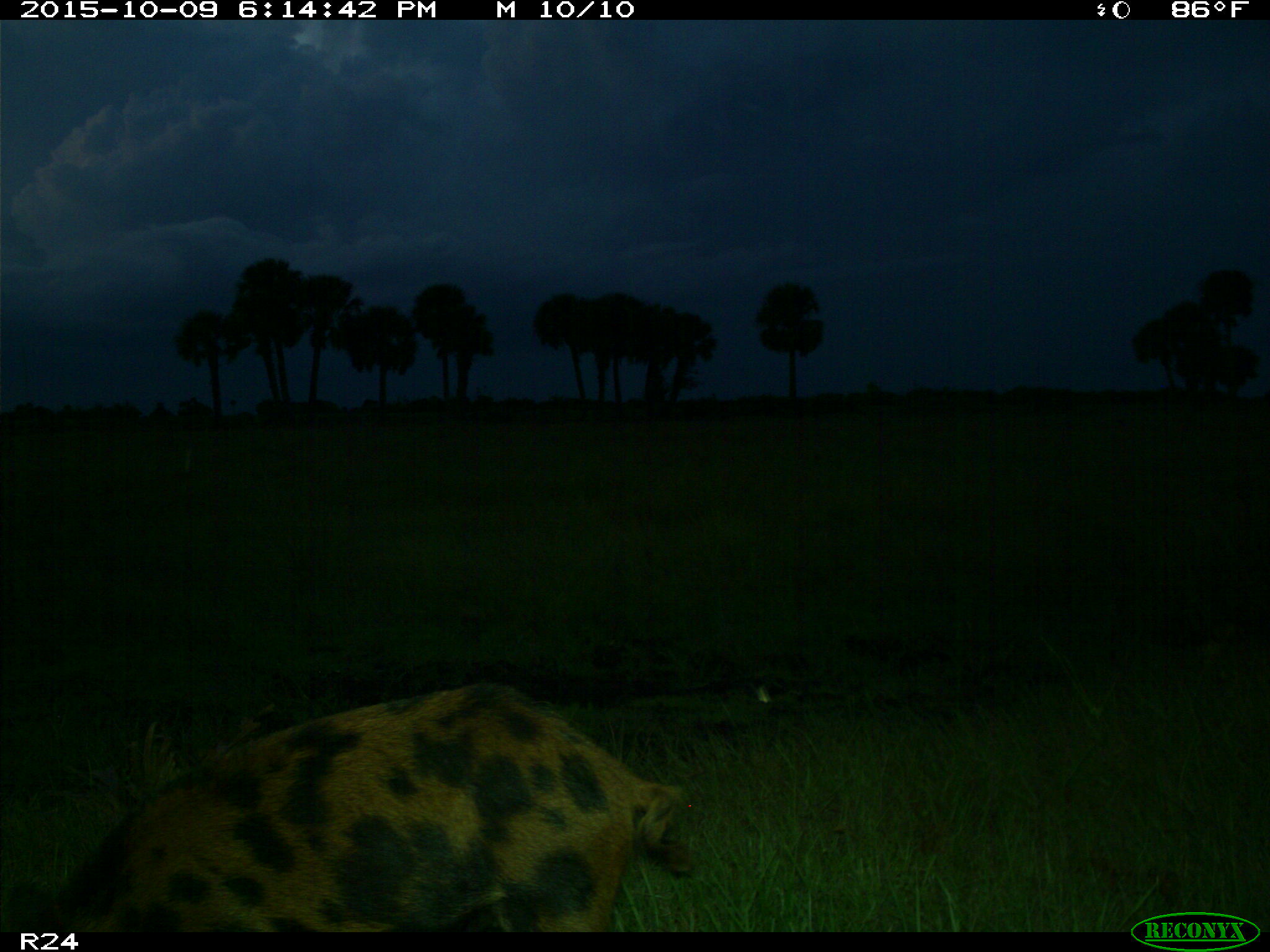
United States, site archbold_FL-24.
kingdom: Animalia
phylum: Chordata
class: Mammalia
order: Artiodactyla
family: Suidae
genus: Sus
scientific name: Sus scrofa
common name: wild boar